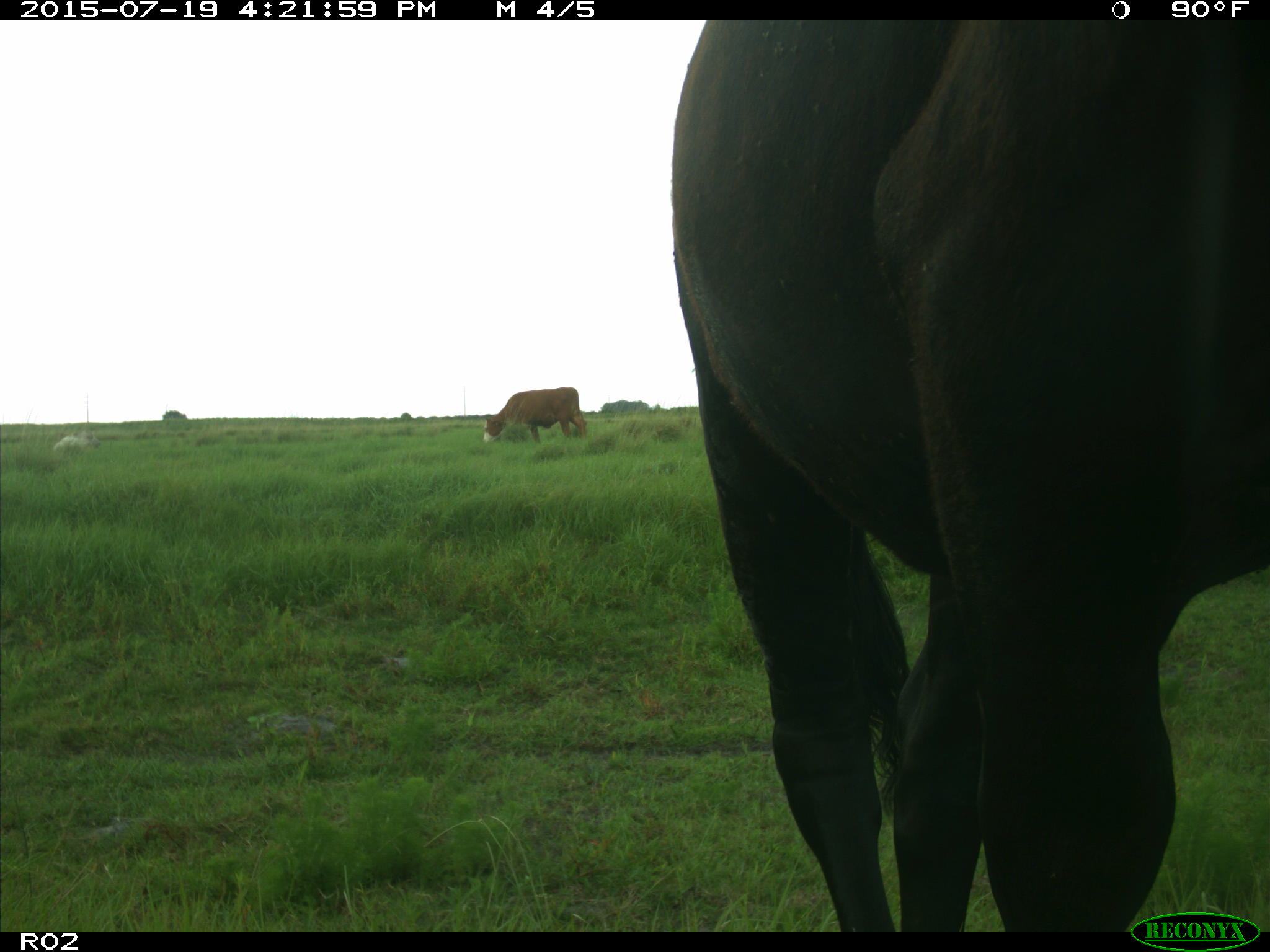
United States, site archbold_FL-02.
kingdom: Animalia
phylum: Chordata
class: Mammalia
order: Artiodactyla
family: Bovidae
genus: Bos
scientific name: Bos taurus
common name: domestic cow